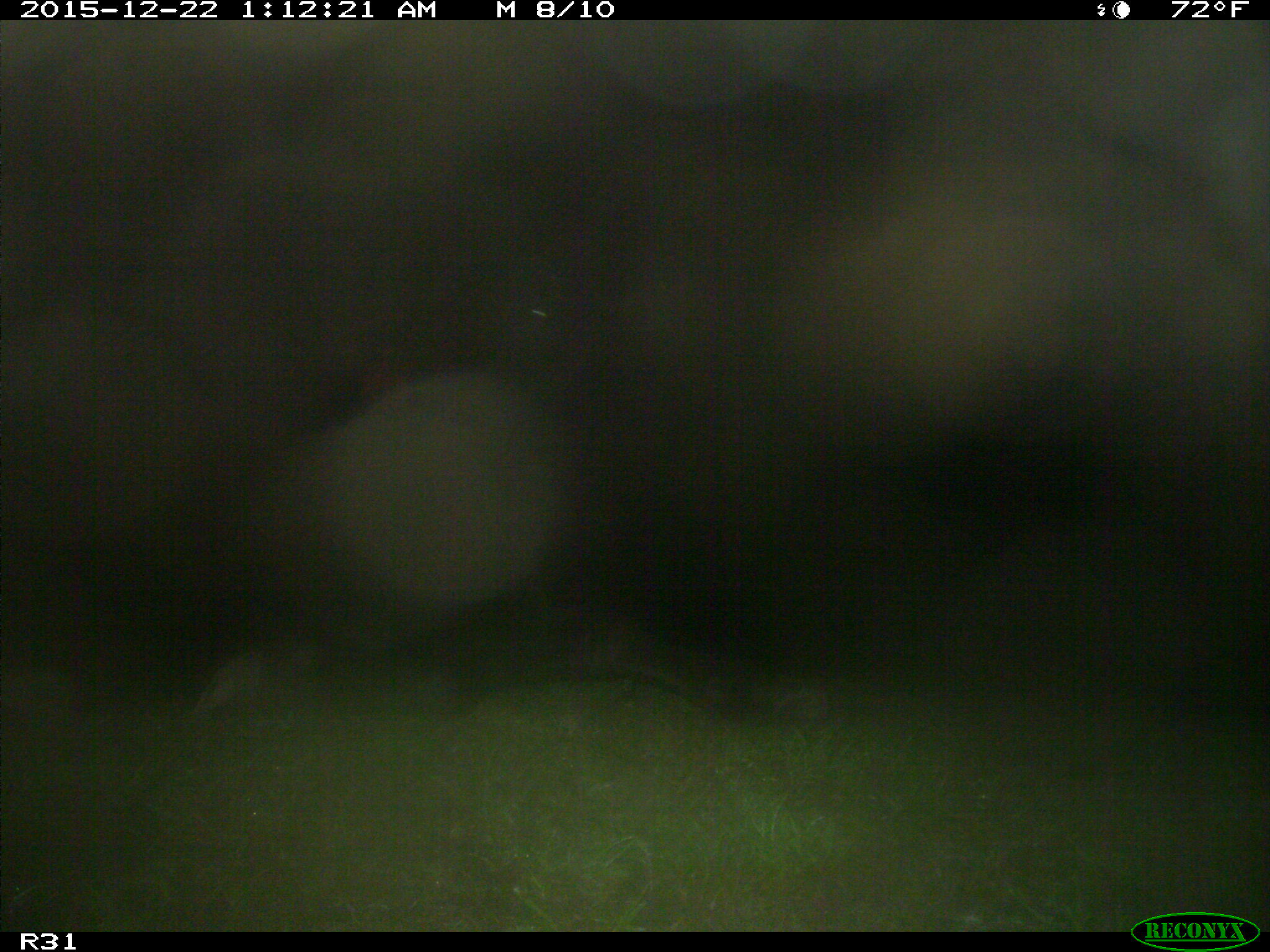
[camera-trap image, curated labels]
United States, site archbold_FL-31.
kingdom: Animalia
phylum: Chordata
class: Mammalia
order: Artiodactyla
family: Bovidae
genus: Bos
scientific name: Bos taurus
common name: domestic cow